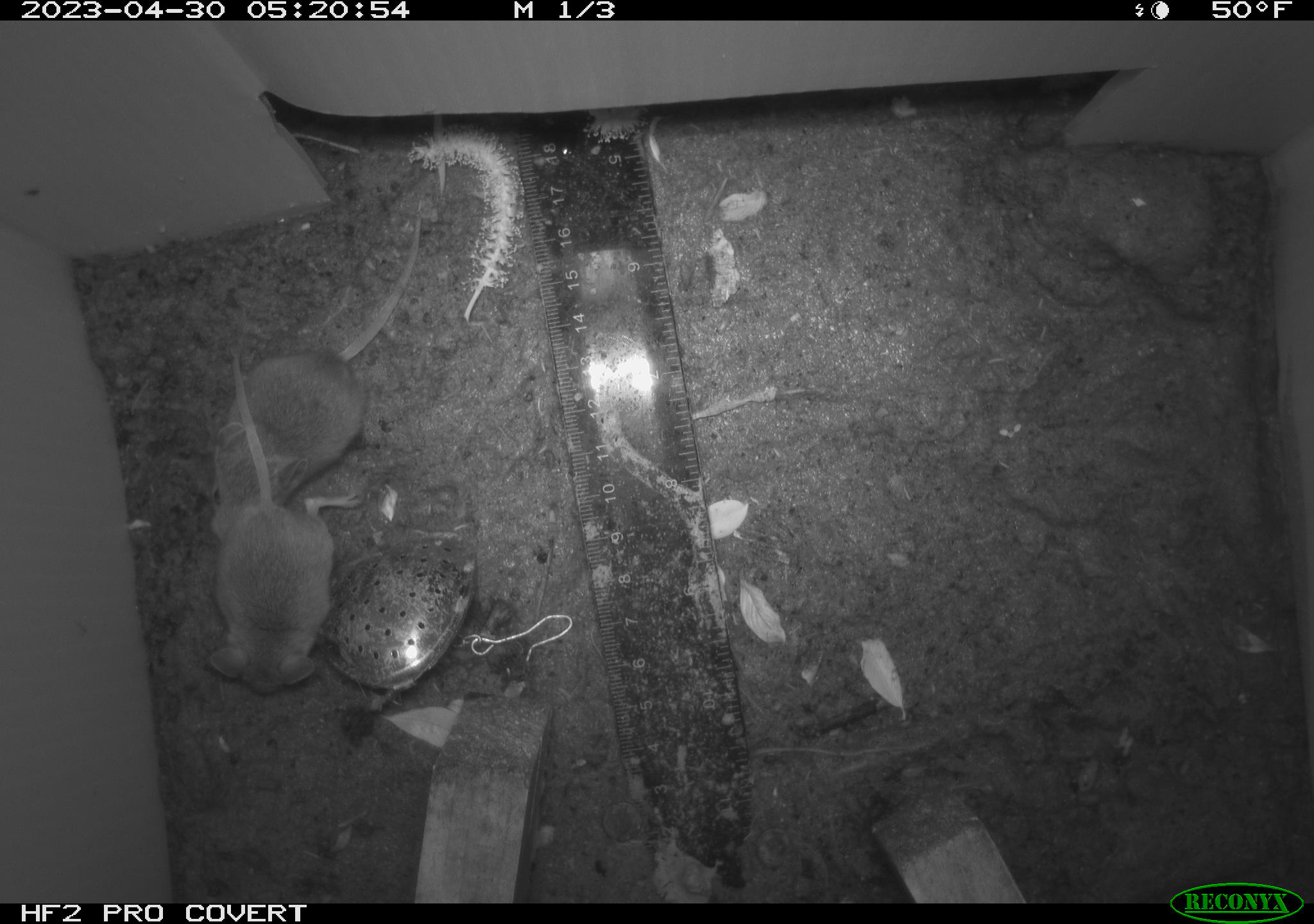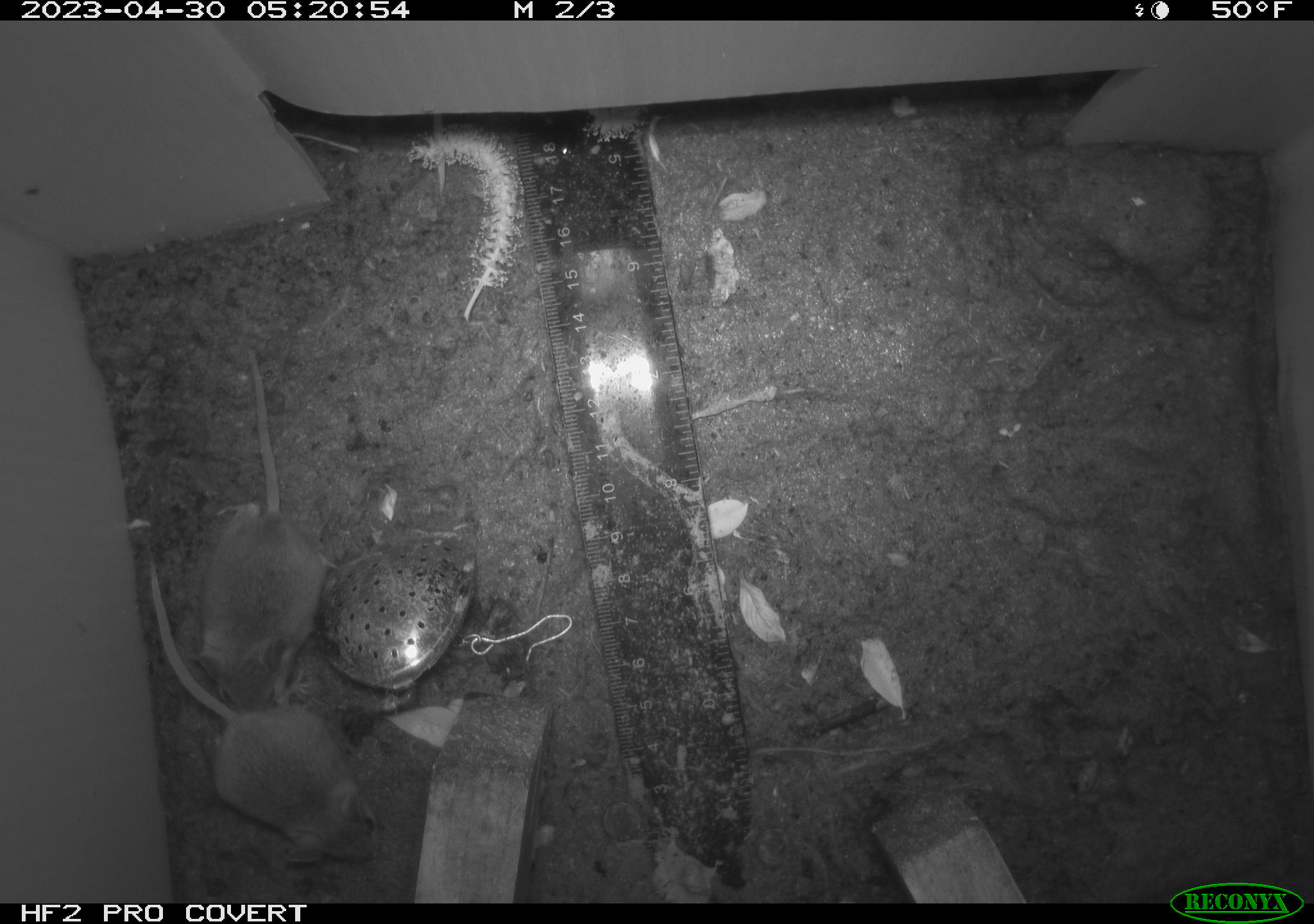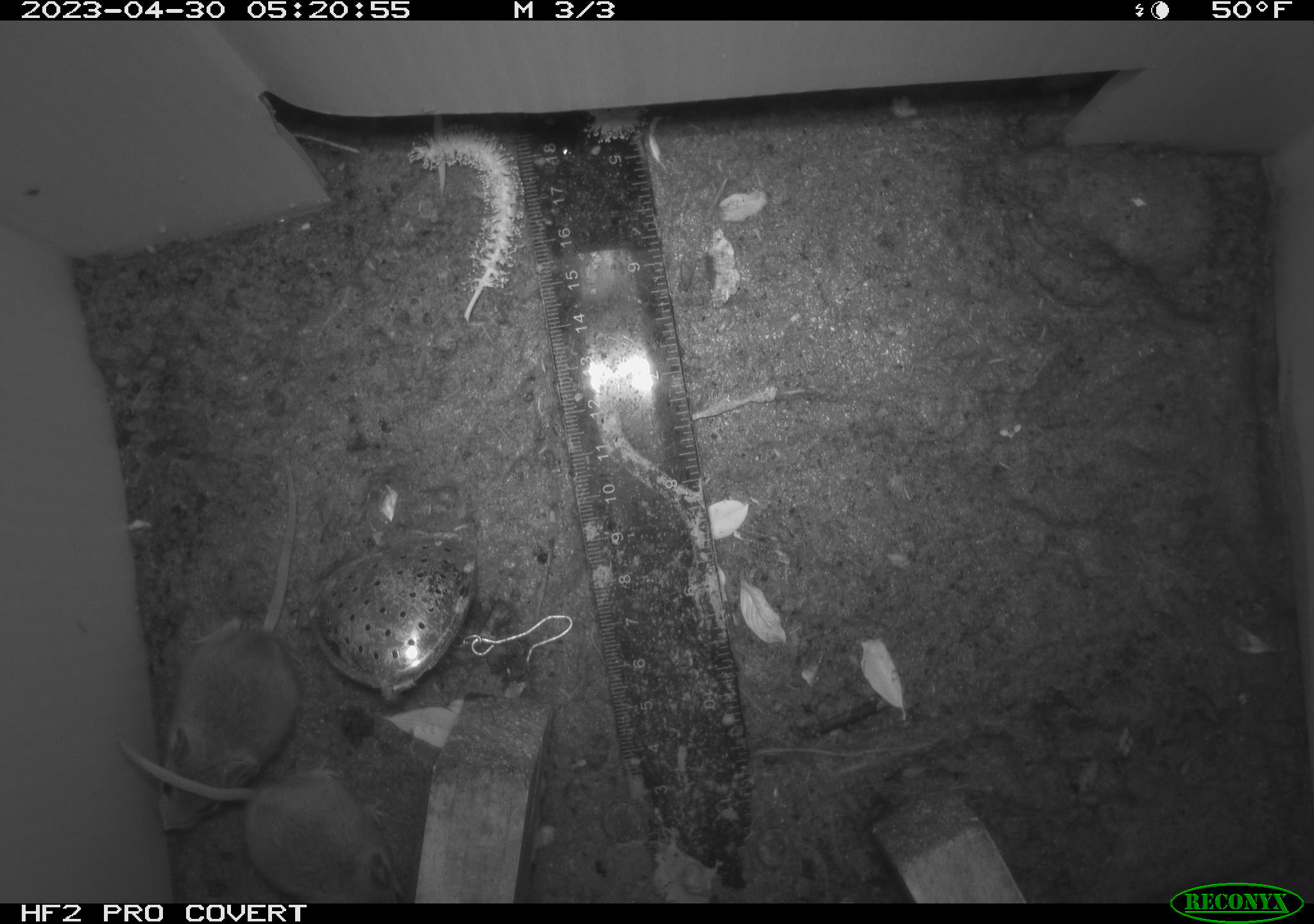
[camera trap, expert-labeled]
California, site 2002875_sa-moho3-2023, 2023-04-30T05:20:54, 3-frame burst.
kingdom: Animalia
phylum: Chordata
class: Mammalia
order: Rodentia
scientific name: Rodentia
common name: mouse species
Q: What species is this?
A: Mouse species (Rodentia).